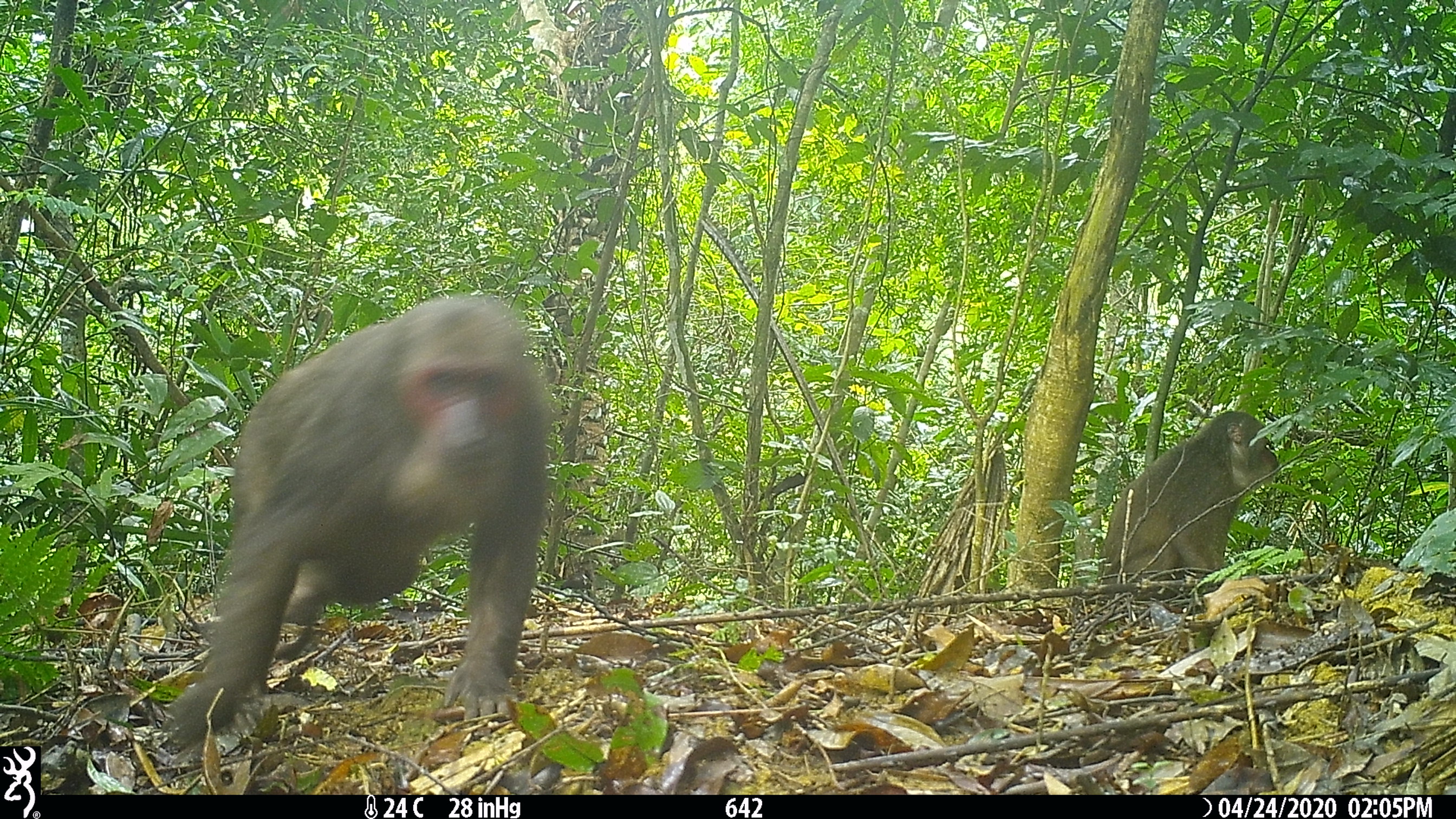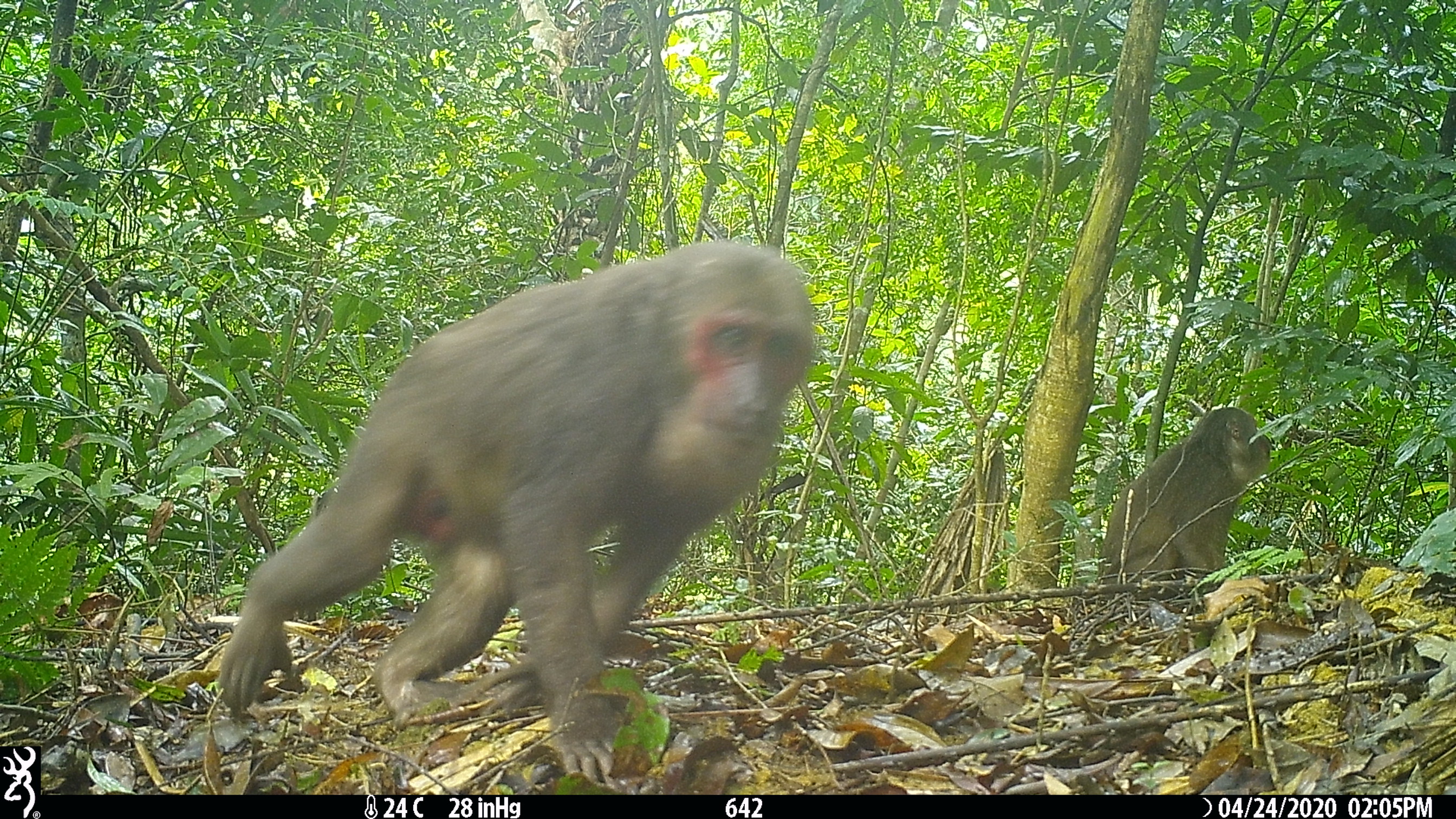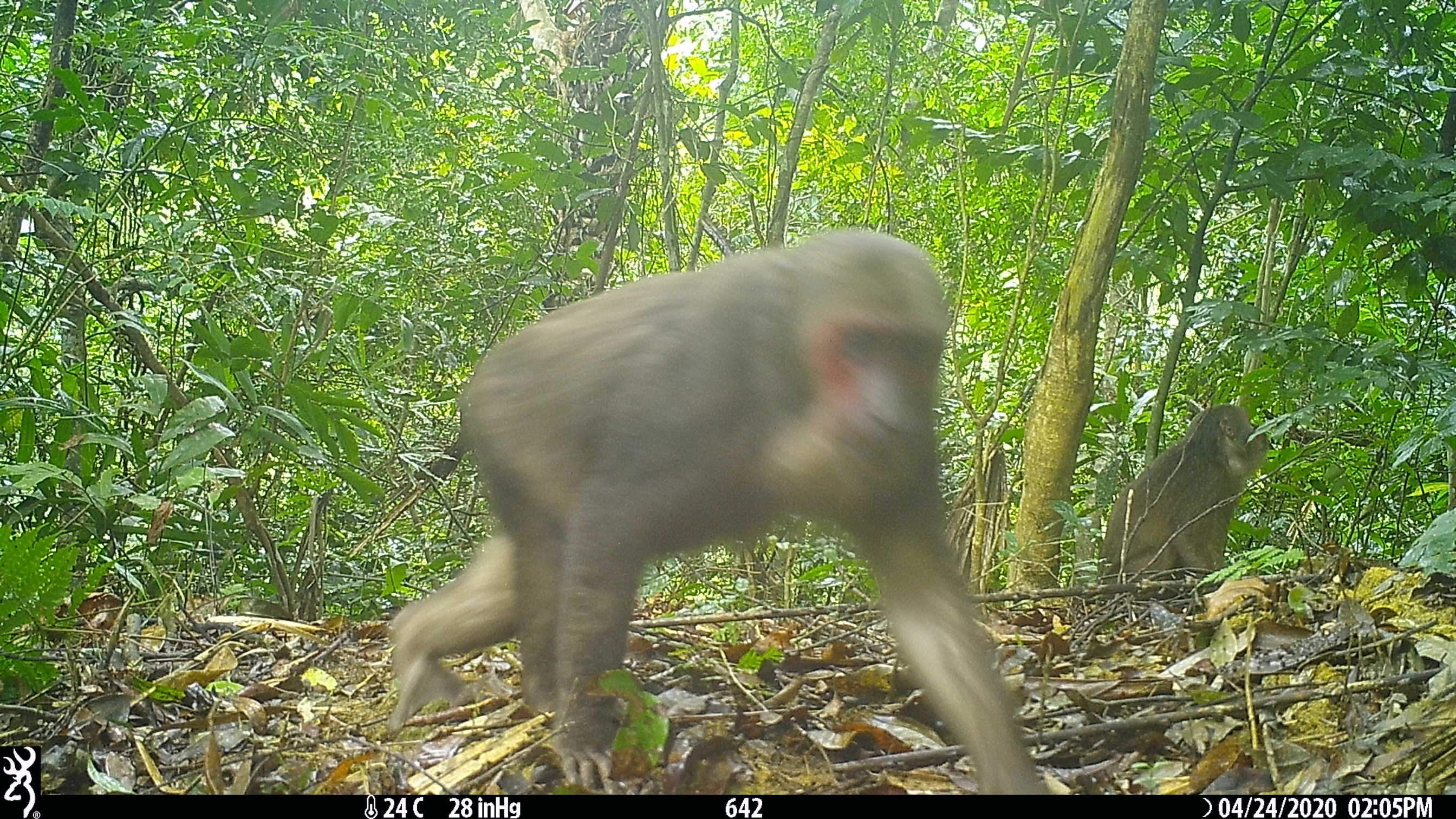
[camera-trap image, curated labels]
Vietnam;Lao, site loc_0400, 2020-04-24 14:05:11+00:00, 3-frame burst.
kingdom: Animalia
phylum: Chordata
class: Mammalia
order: Primates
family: Cercopithecidae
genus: Macaca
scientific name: Macaca arctoides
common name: stump-tailed macaque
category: stump tailed macaque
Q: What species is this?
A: Stump tailed macaque (stump-tailed macaque) (Macaca arctoides).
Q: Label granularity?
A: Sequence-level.